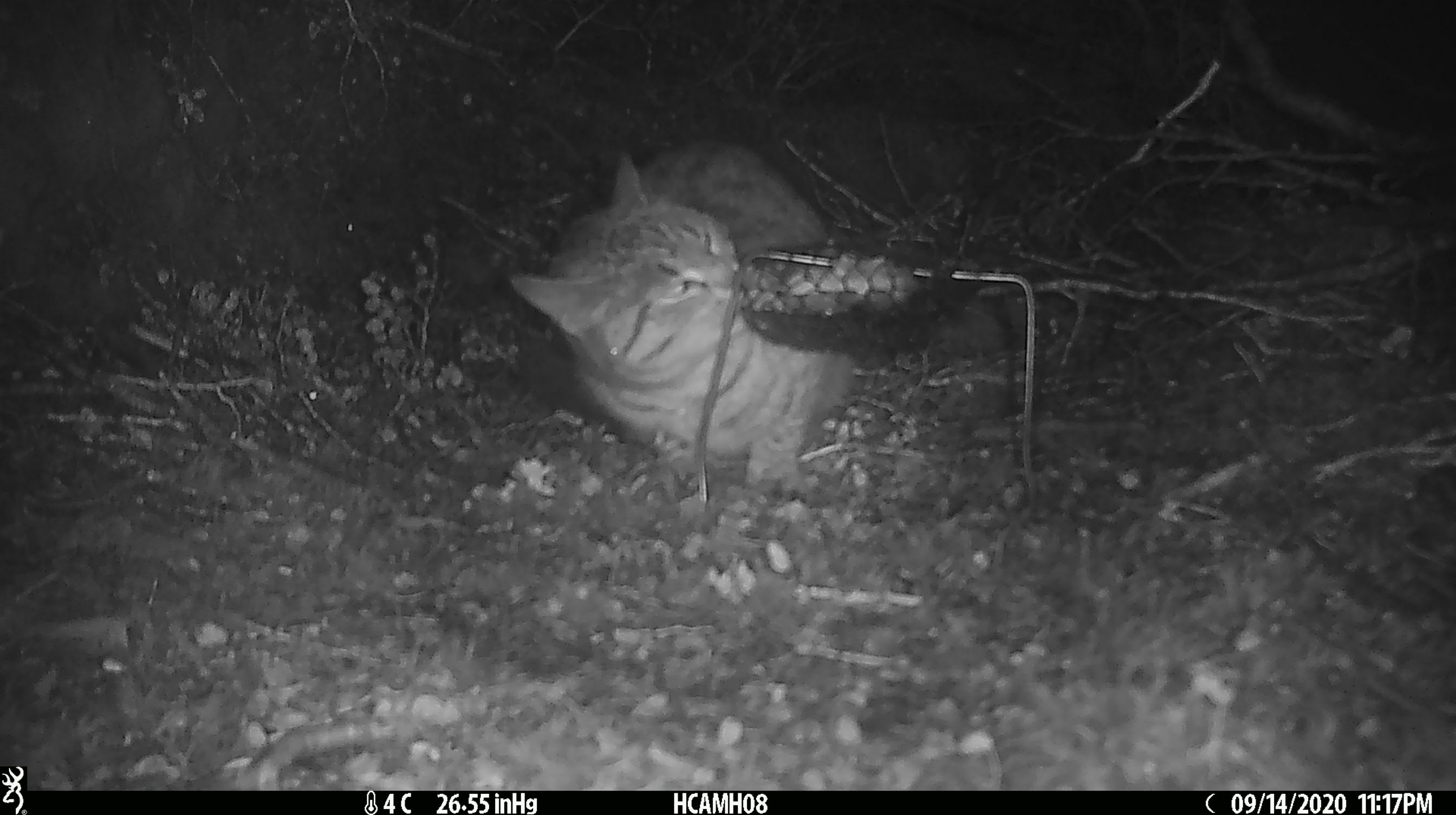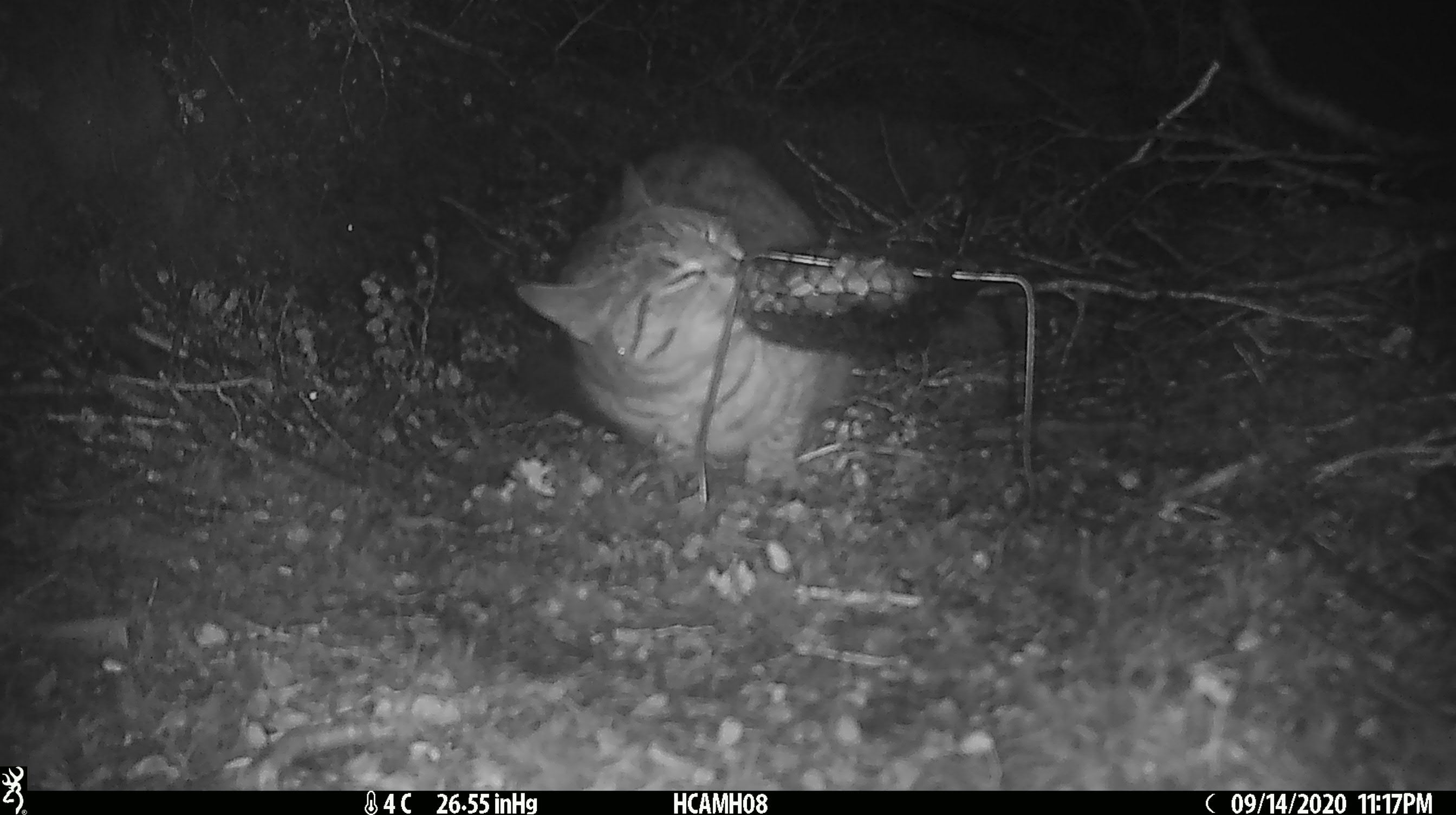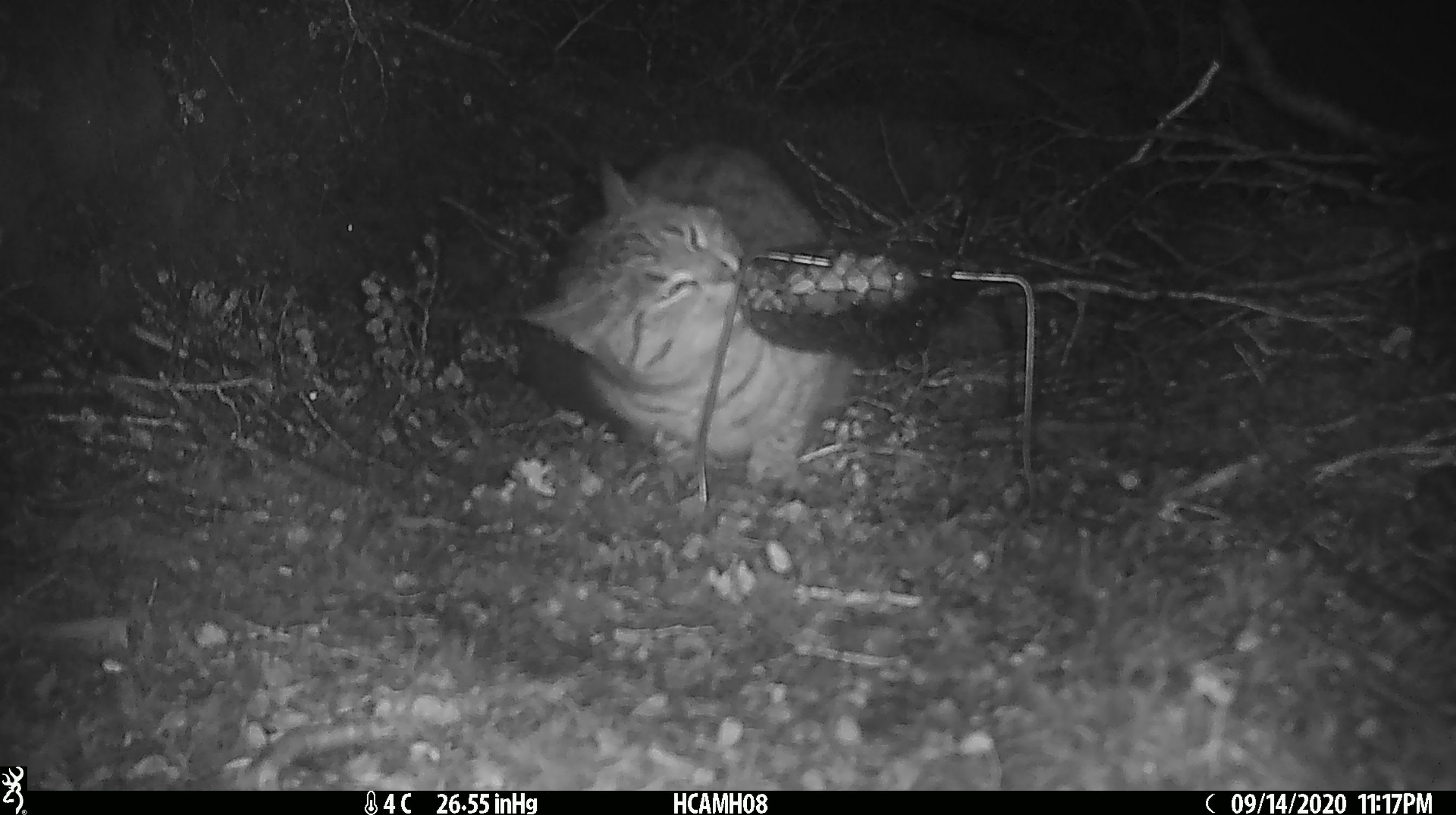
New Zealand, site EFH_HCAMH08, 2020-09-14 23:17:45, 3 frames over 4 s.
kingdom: Animalia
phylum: Chordata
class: Mammalia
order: Carnivora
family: Felidae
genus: Felis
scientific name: Felis catus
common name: domestic cat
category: cat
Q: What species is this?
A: Cat (domestic cat) (Felis catus).